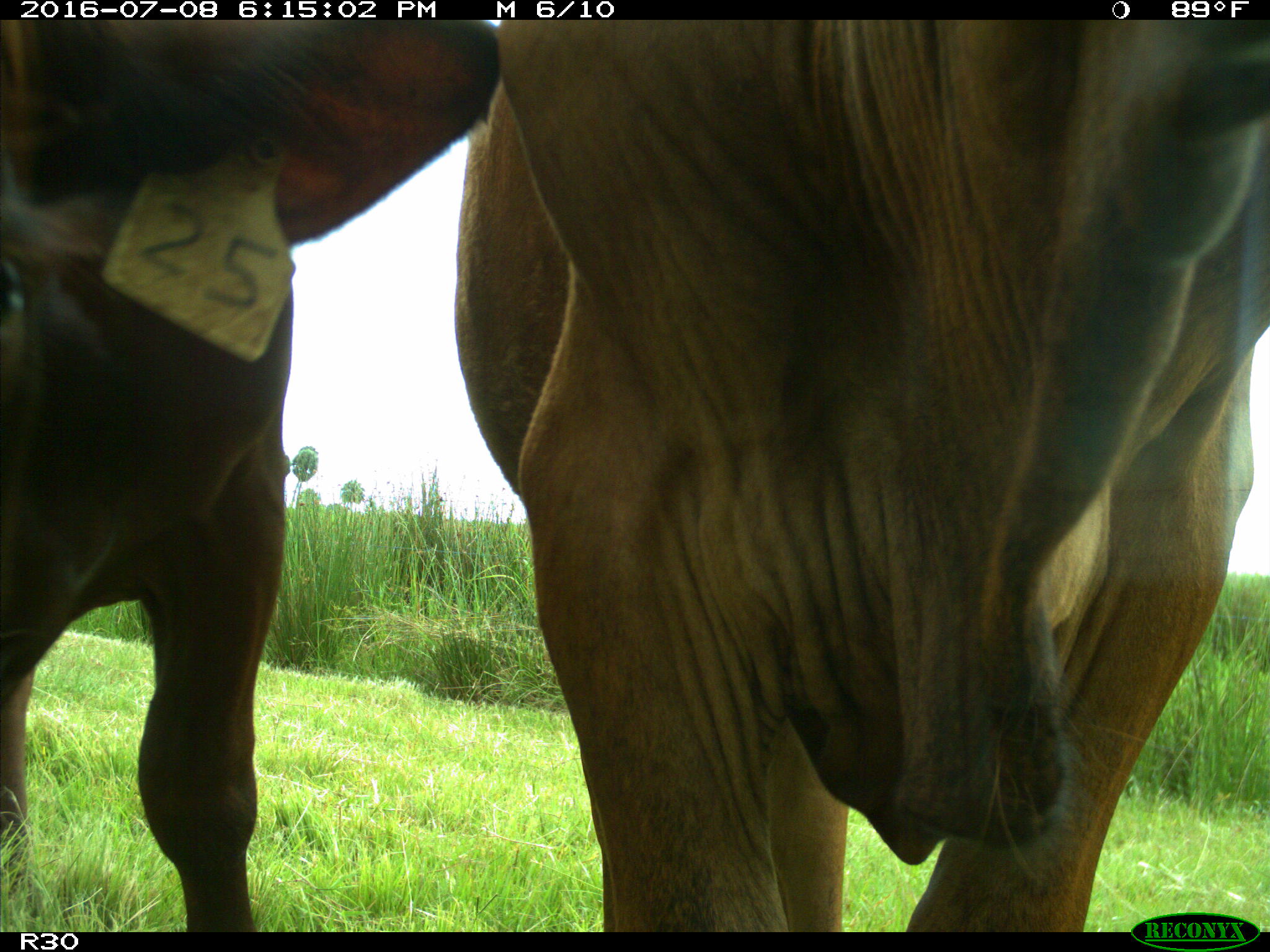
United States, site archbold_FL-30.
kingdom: Animalia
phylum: Chordata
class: Mammalia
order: Artiodactyla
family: Bovidae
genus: Bos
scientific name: Bos taurus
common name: domestic cow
Bos taurus (domestic cow).